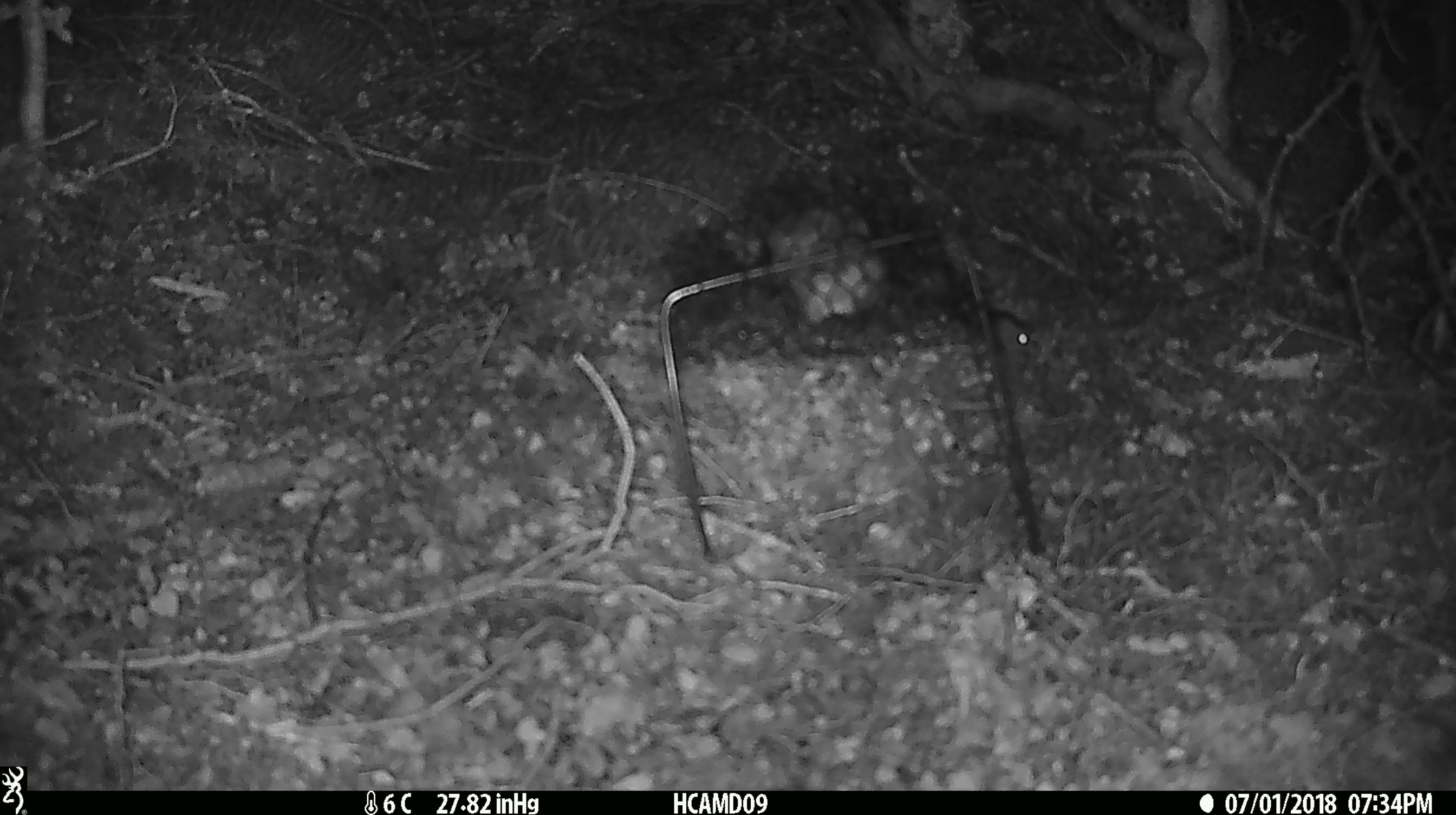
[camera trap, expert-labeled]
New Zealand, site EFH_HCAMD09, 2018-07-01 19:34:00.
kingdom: Animalia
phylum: Chordata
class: Mammalia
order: Rodentia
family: Muridae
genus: Mus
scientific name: Mus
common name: mouse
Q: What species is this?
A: Mouse (Mus).